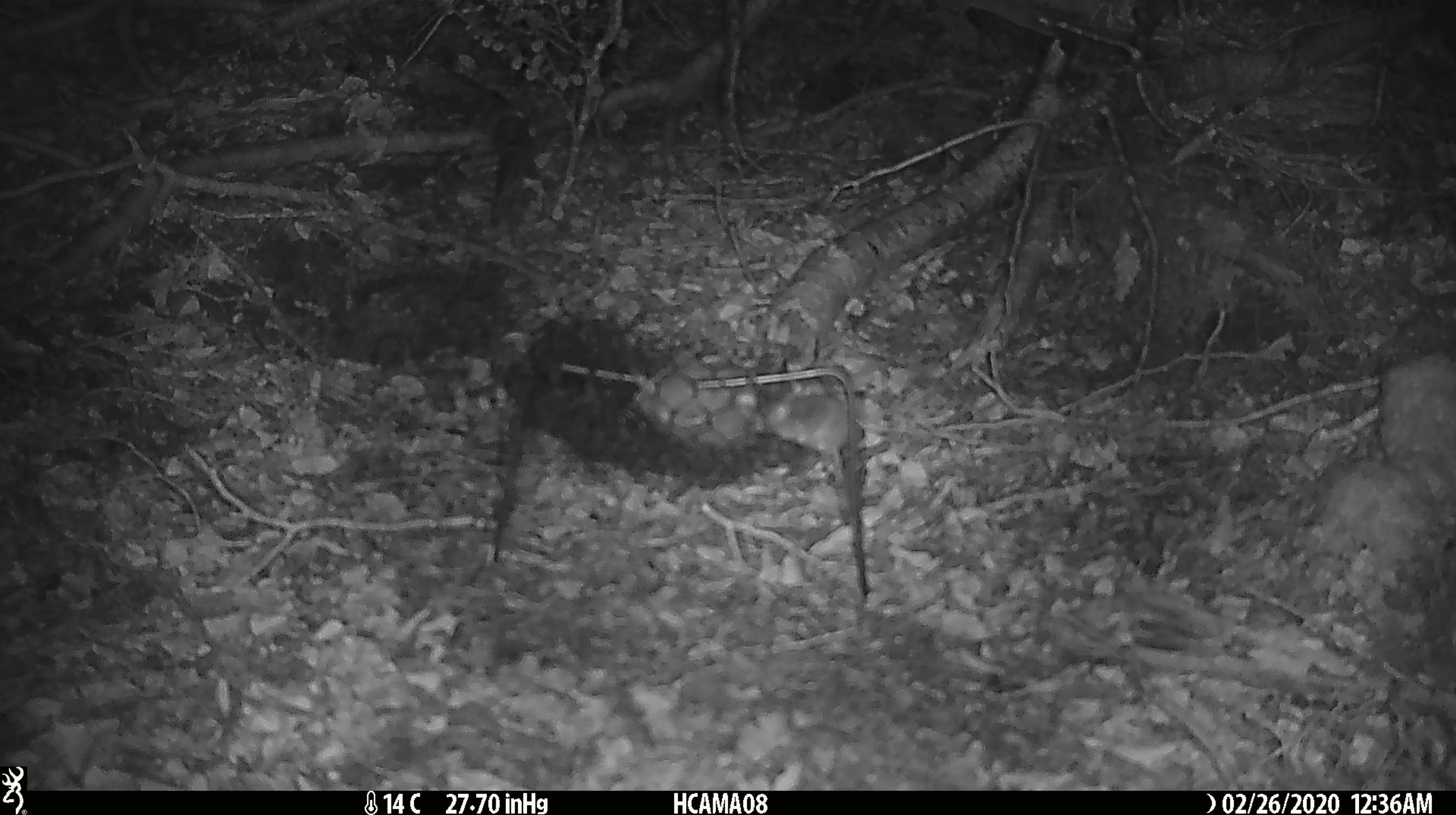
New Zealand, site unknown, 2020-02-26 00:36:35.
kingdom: Animalia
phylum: Chordata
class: Mammalia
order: Rodentia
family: Muridae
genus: Mus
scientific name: Mus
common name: mouse